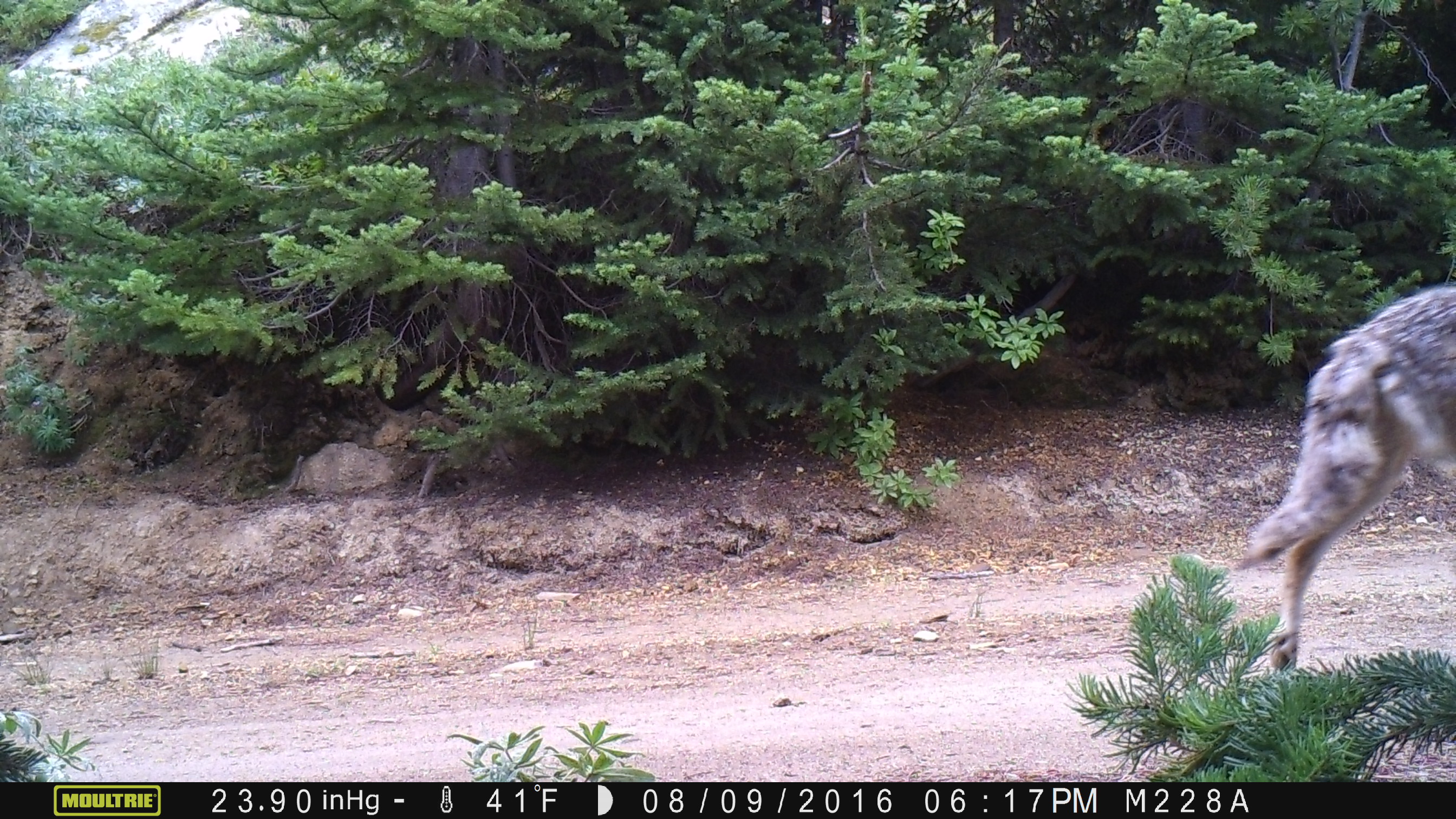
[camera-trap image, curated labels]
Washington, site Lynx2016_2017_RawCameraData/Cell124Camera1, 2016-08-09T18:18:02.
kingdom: Animalia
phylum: Chordata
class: Mammalia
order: Carnivora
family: Canidae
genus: Canis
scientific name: Canis latrans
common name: coyote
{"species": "Canis latrans (coyote)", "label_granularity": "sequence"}